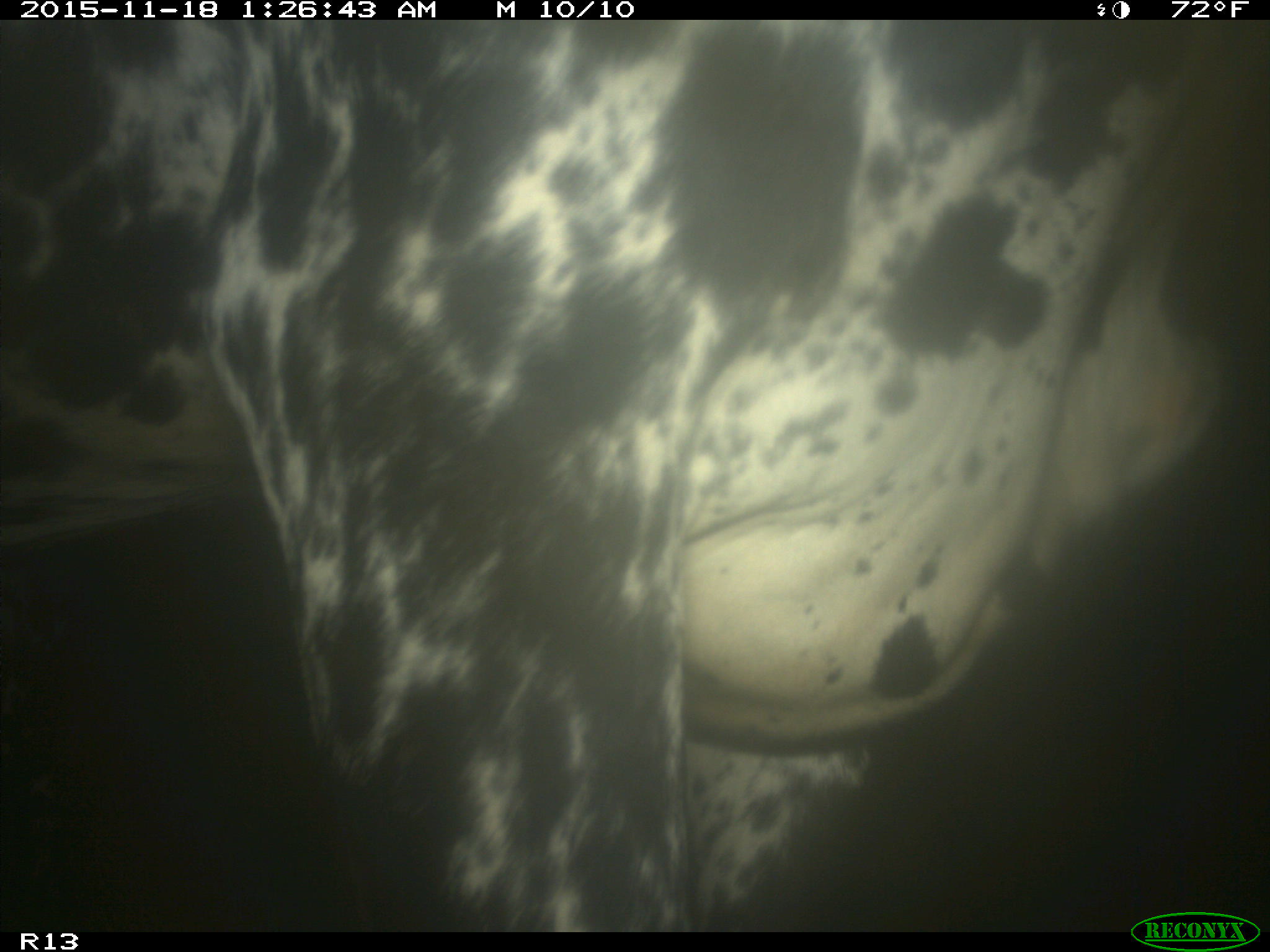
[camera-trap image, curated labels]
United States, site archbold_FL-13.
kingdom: Animalia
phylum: Chordata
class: Mammalia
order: Artiodactyla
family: Bovidae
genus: Bos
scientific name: Bos taurus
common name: domestic cow